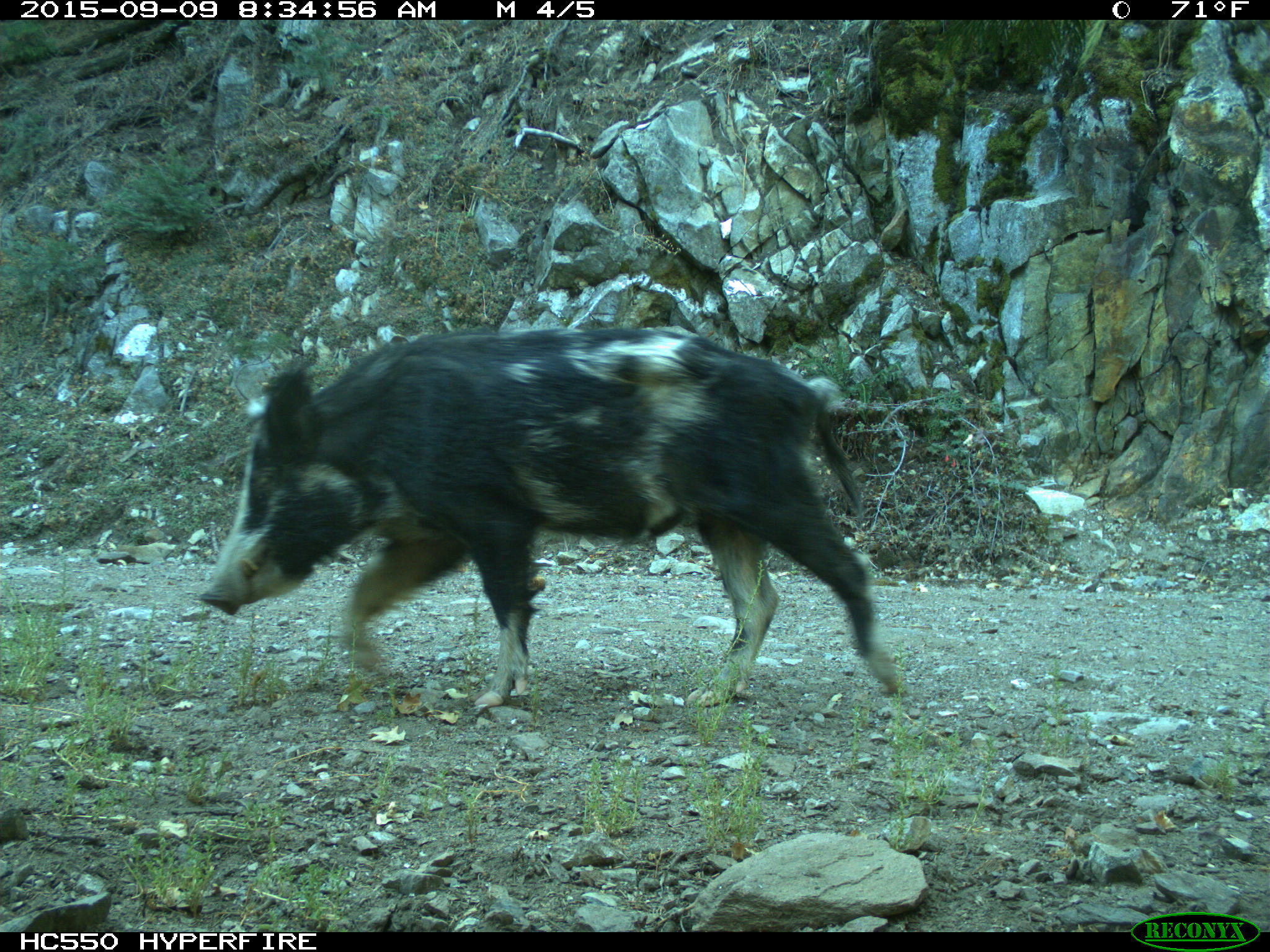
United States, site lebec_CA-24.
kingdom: Animalia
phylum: Chordata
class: Mammalia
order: Artiodactyla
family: Suidae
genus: Sus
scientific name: Sus scrofa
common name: wild boar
Sus scrofa (wild boar).